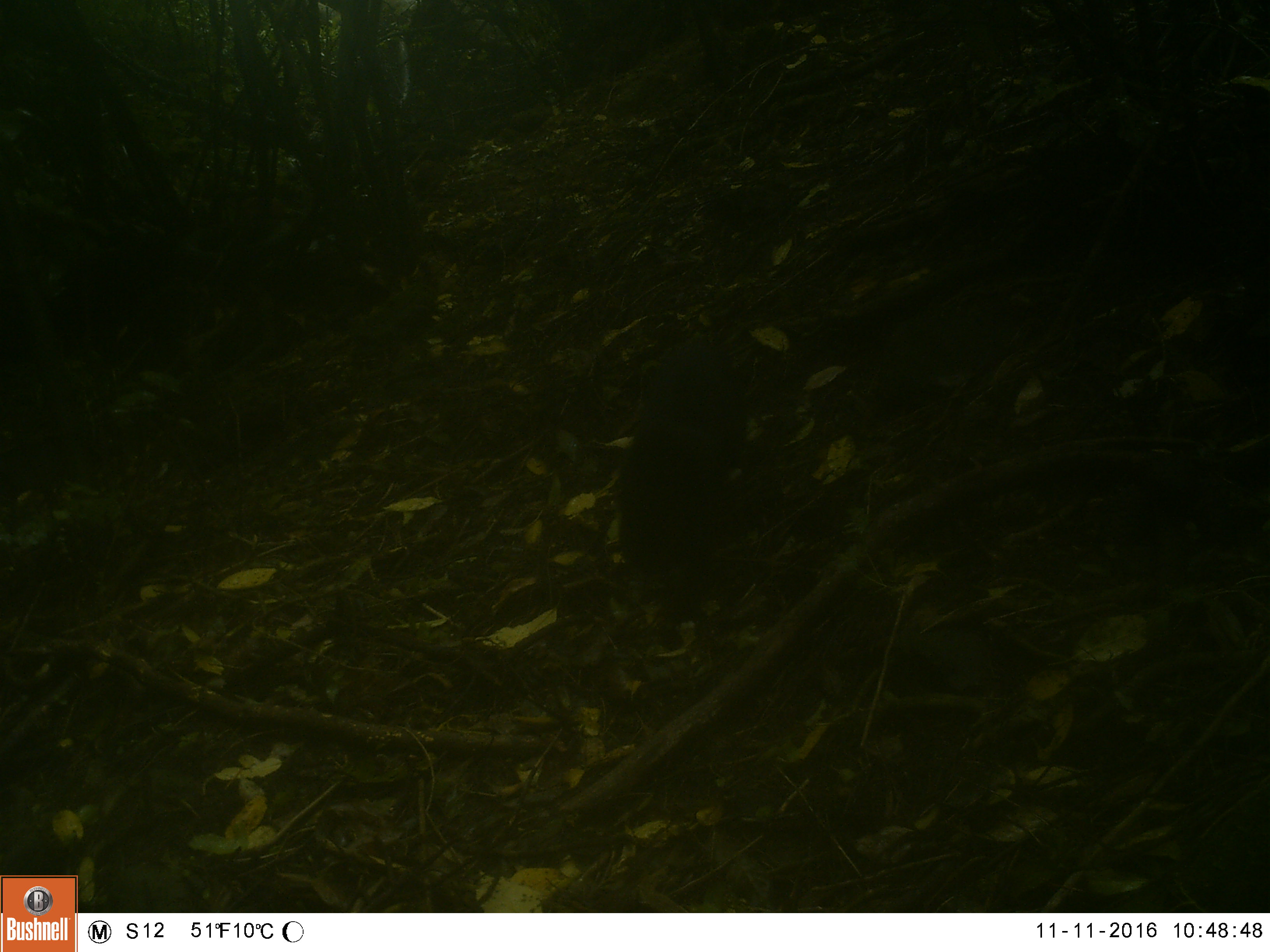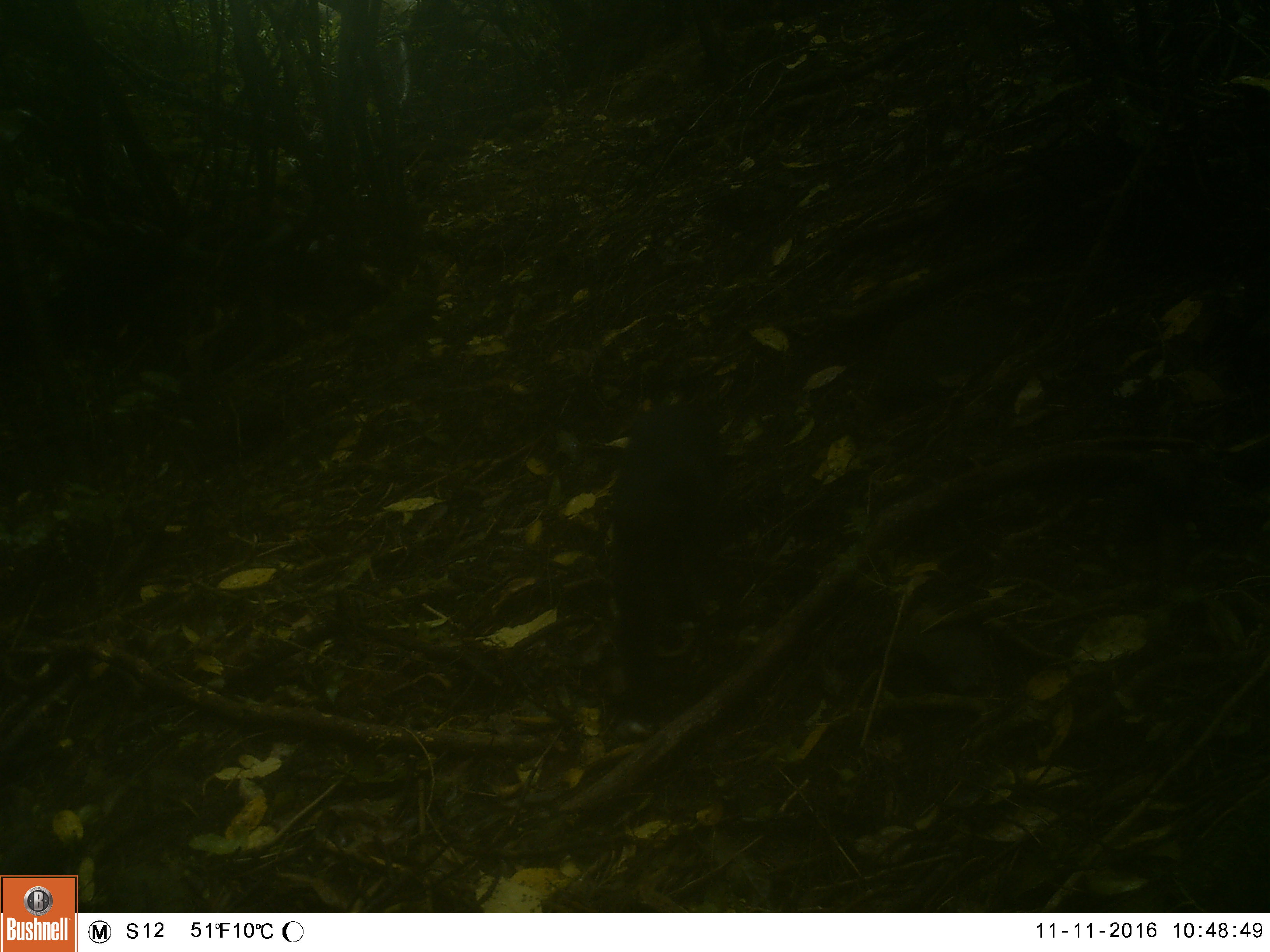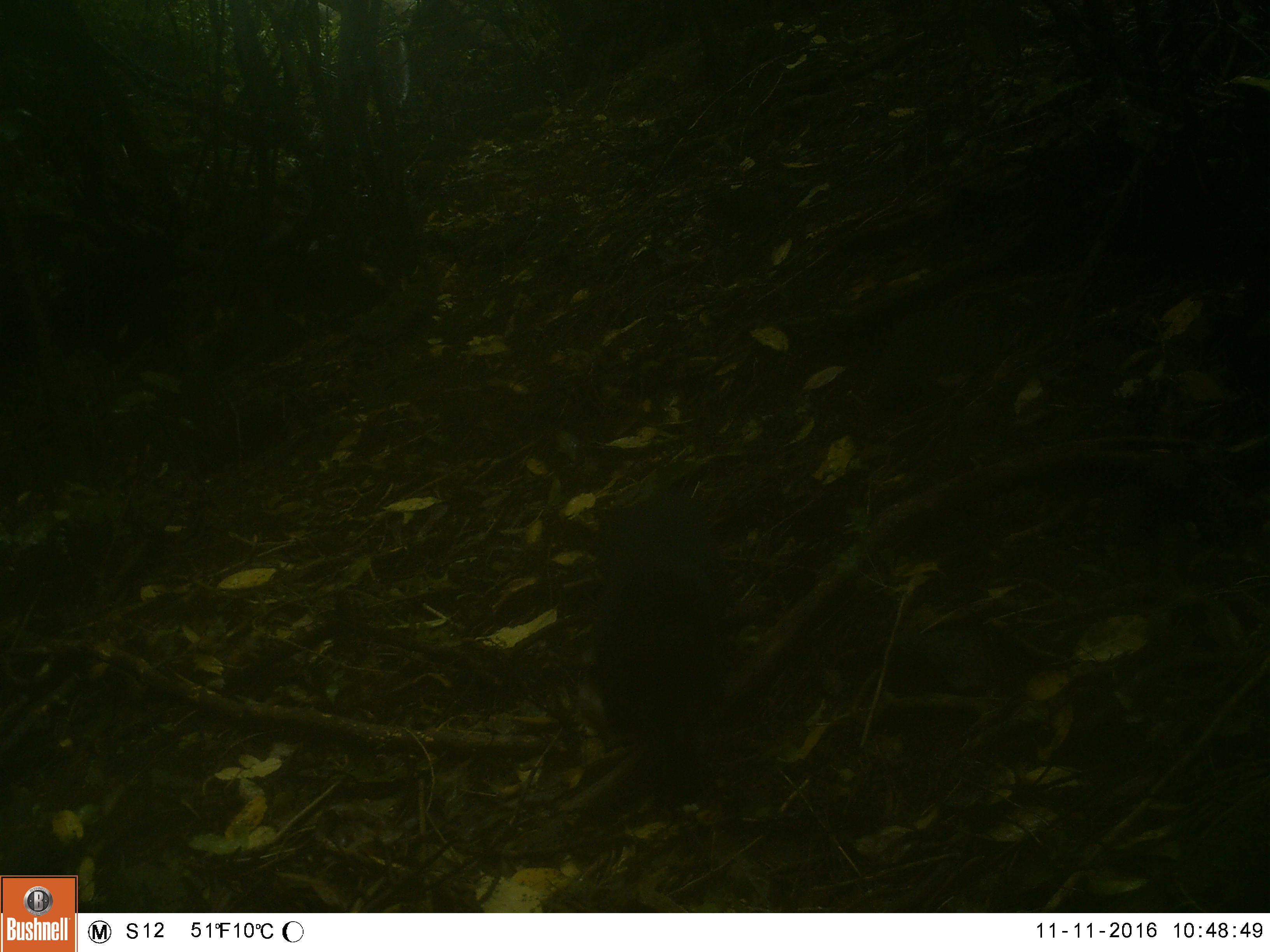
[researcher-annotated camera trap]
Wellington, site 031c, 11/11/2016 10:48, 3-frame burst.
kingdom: Animalia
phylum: Chordata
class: Mammalia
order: Carnivora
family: Felidae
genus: Felis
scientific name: Felis catus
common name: cat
Cat (Felis catus).